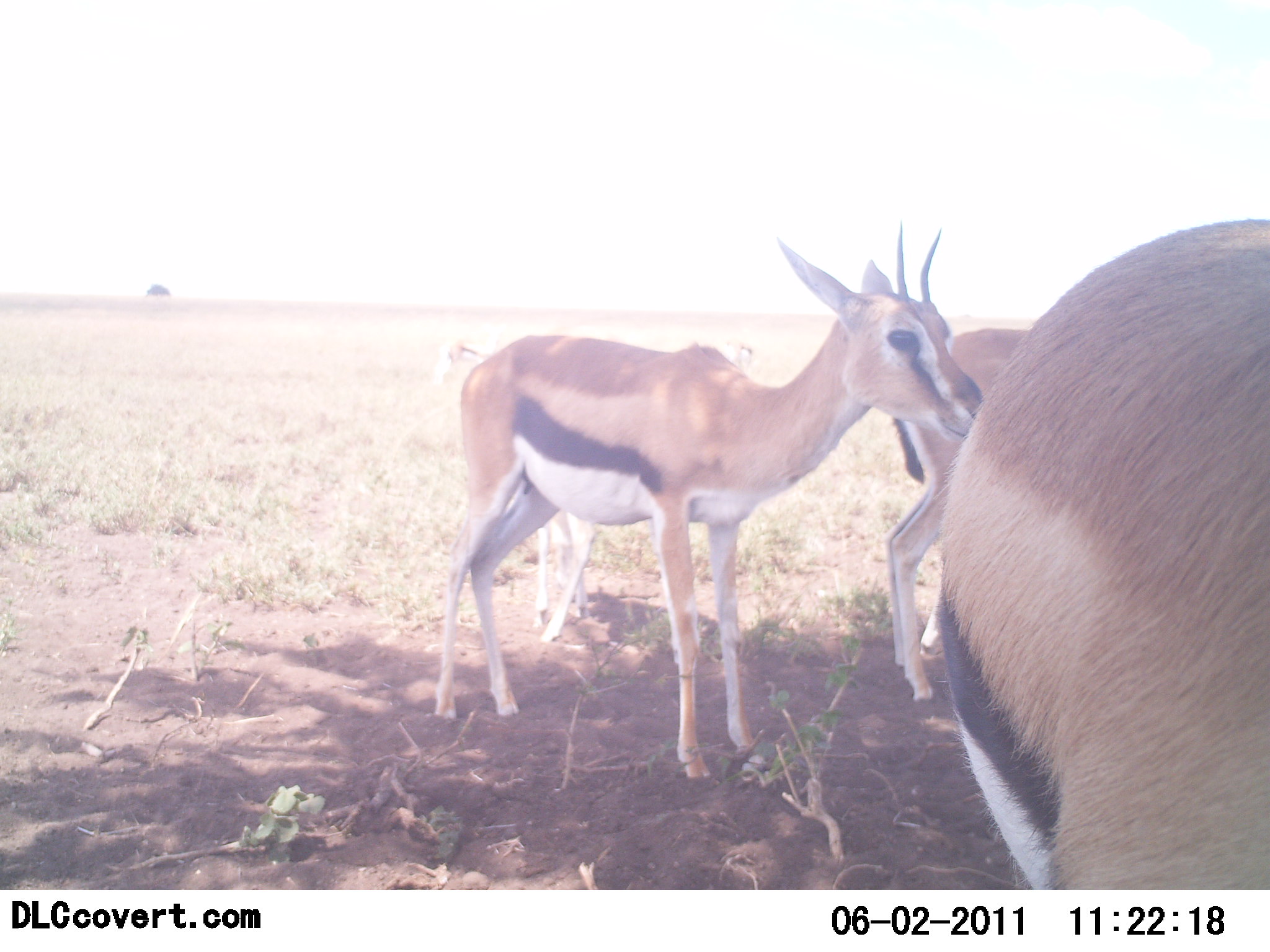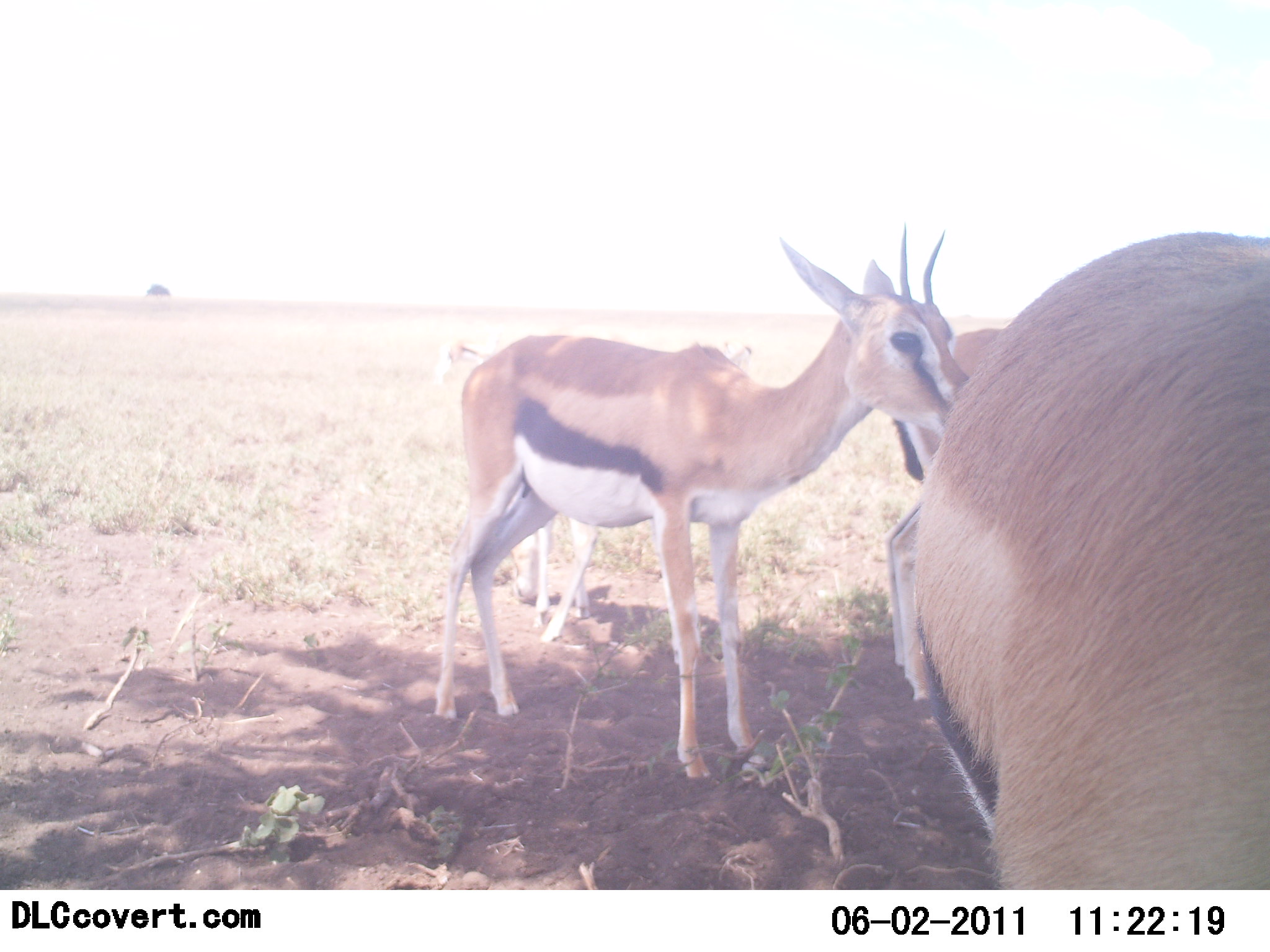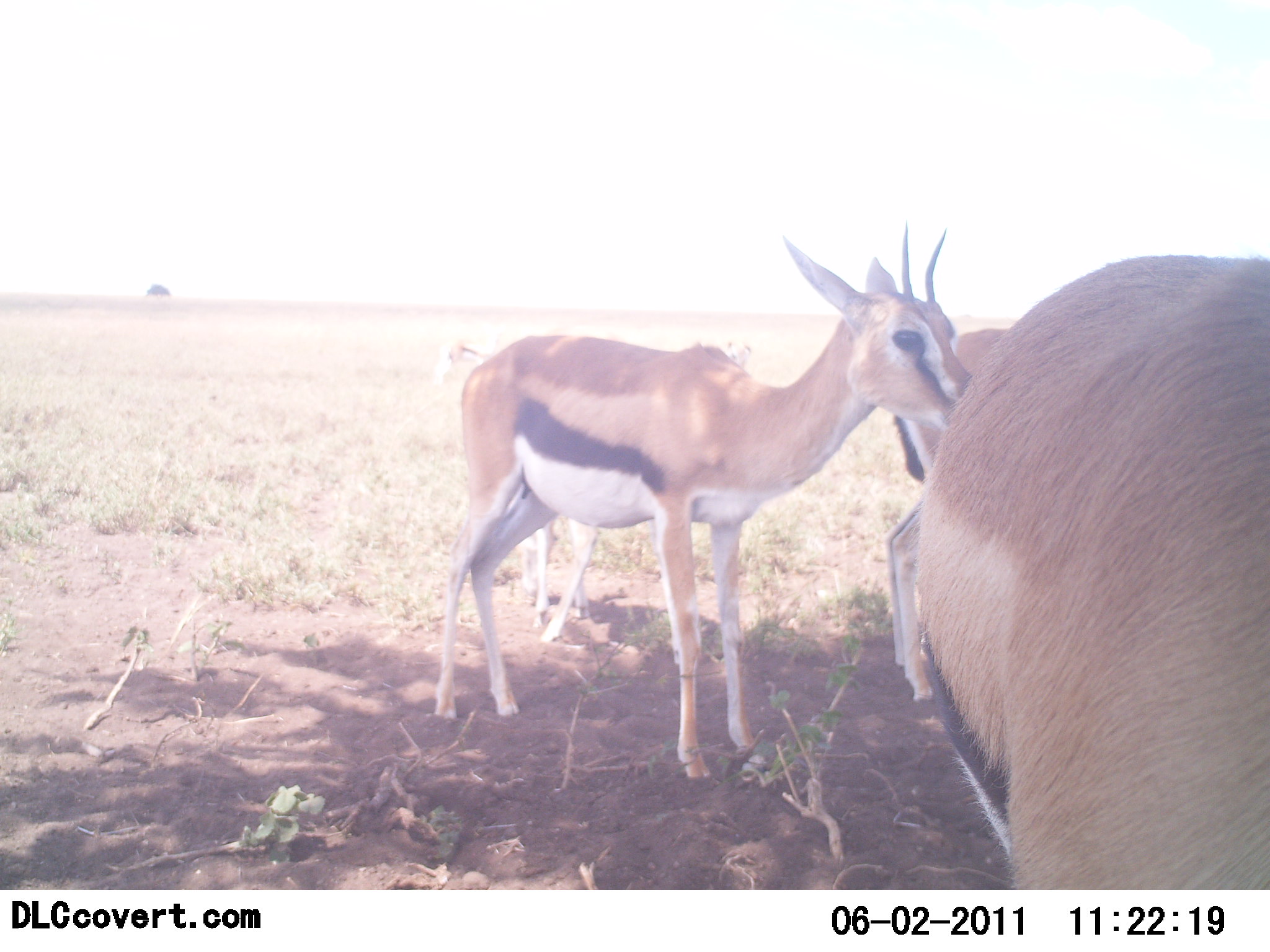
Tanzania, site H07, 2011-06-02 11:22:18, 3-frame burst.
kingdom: Animalia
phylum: Chordata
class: Mammalia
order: Artiodactyla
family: Bovidae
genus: Eudorcas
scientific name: Eudorcas thomsonii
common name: thomson's gazelle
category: gazellethomsons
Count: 4.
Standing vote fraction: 100%.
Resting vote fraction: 8%.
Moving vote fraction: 8%.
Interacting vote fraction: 8%.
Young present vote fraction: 15%.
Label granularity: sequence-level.